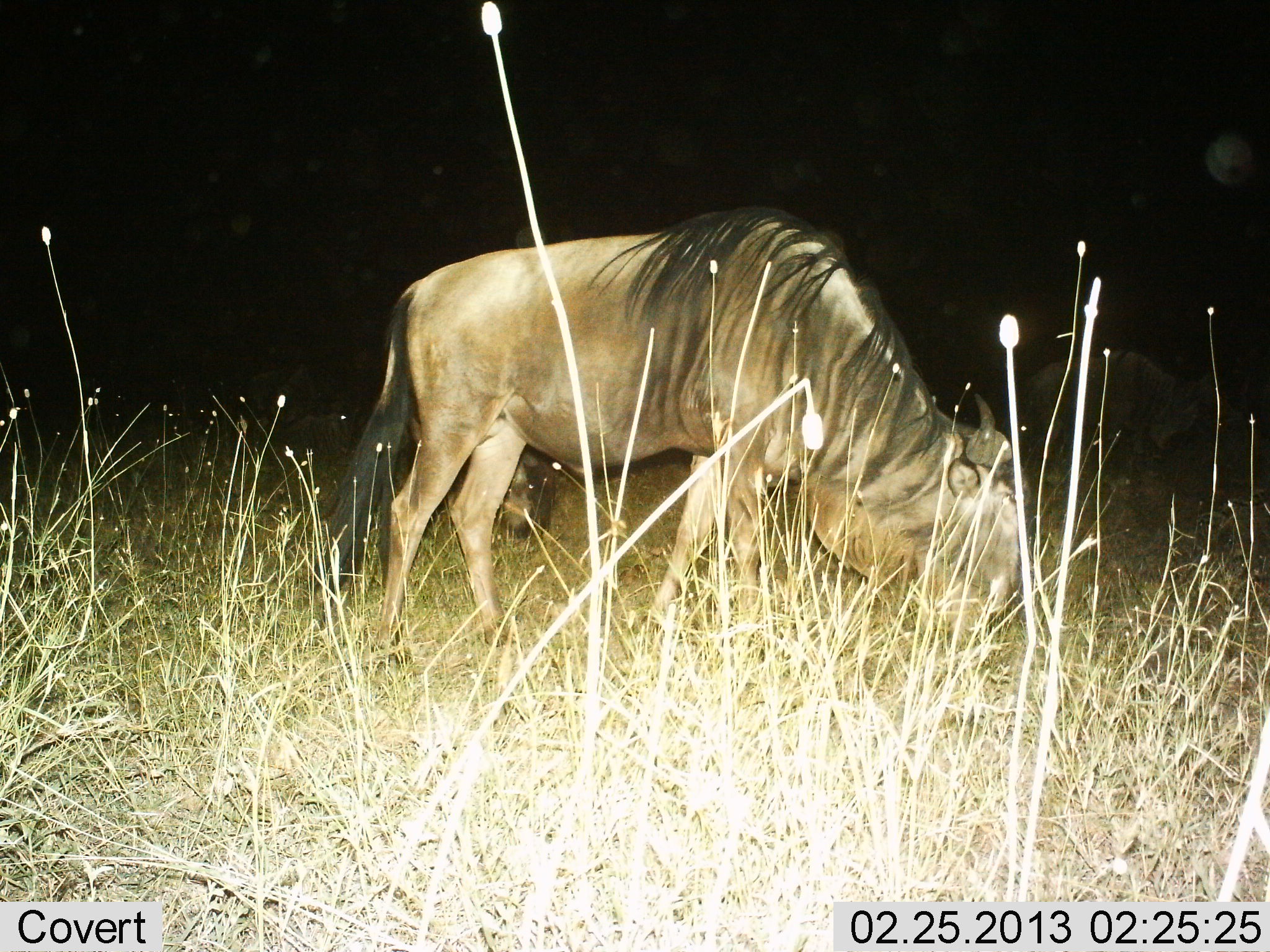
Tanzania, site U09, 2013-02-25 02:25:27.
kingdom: Animalia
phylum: Chordata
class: Mammalia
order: Artiodactyla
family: Bovidae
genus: Connochaetes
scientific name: Connochaetes taurinus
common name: blue wildebeest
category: wildebeest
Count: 1.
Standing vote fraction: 17%.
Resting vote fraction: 4%.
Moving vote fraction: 4%.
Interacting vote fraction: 0%.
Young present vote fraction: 0%.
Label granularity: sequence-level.